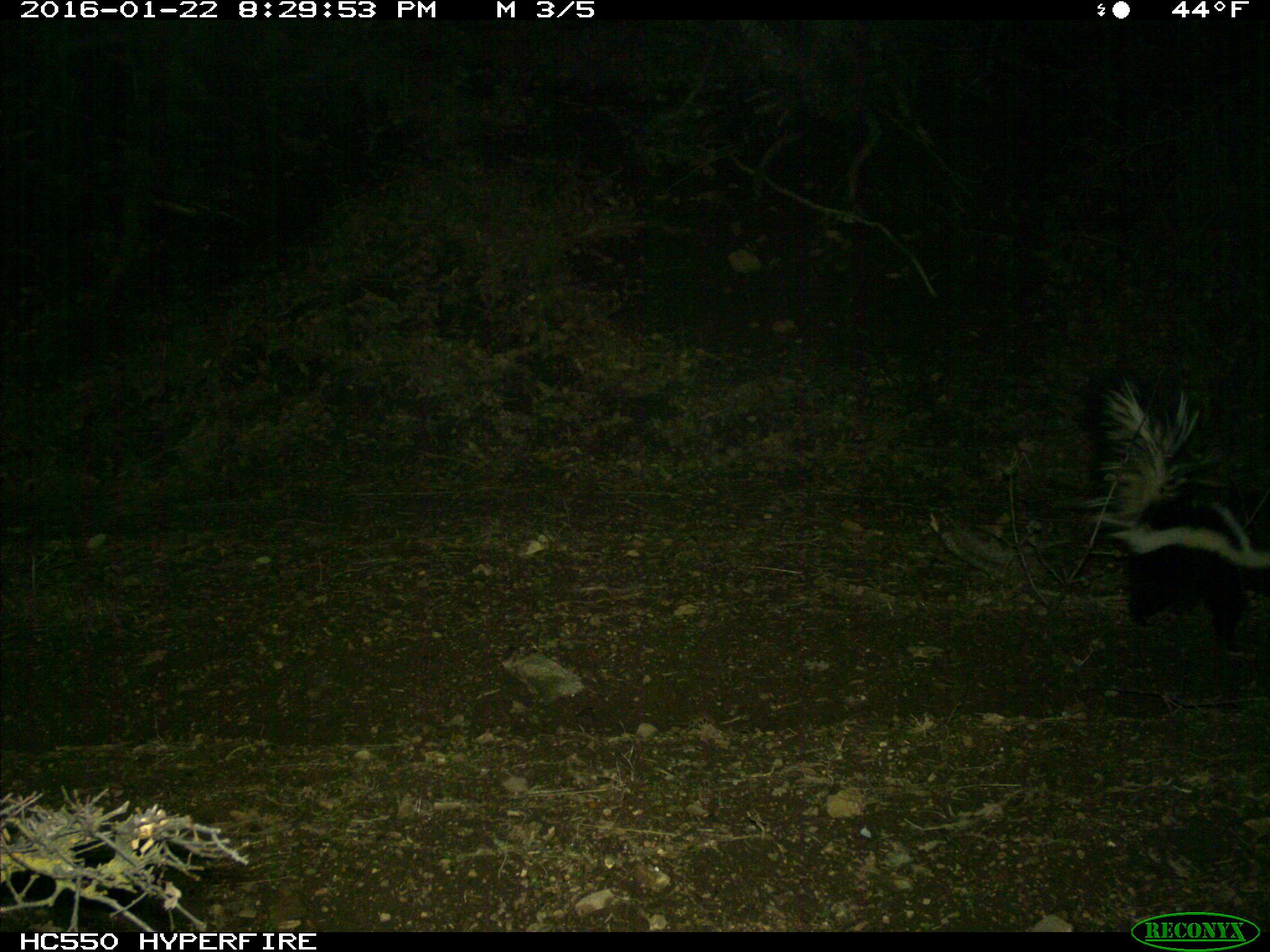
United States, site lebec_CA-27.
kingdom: Animalia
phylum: Chordata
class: Mammalia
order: Carnivora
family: Mephitidae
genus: Mephitis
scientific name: Mephitis mephitis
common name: striped skunk